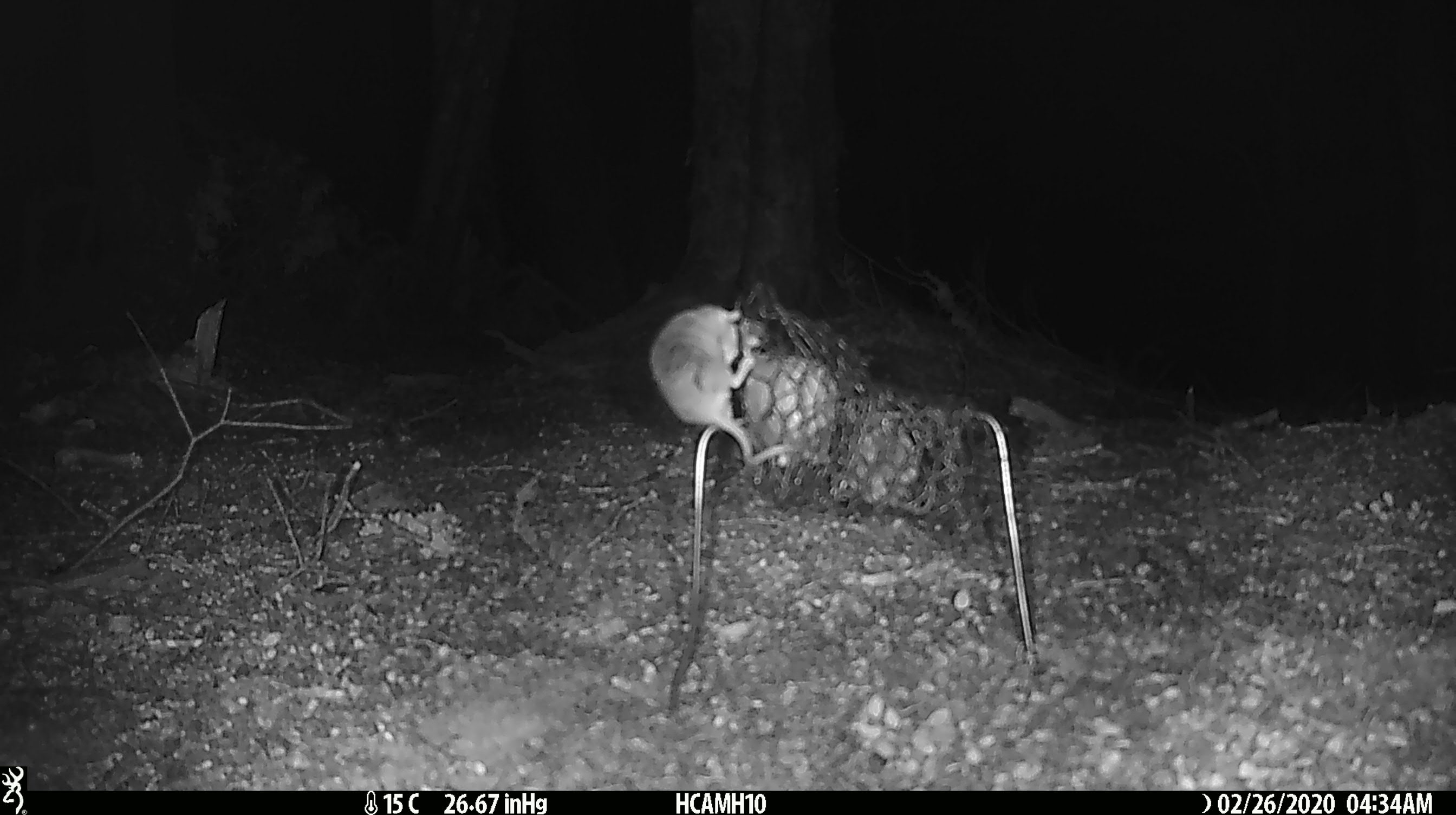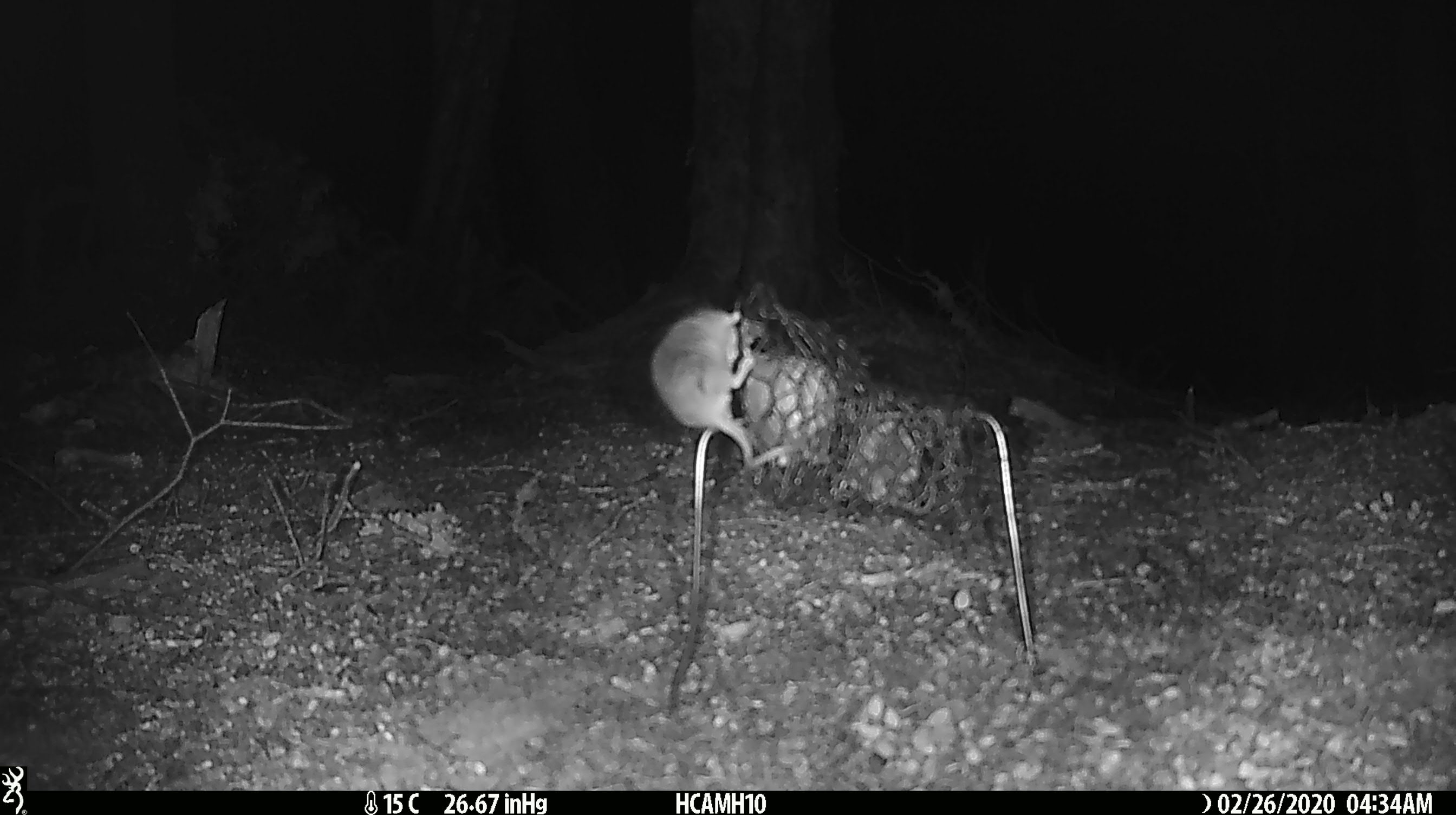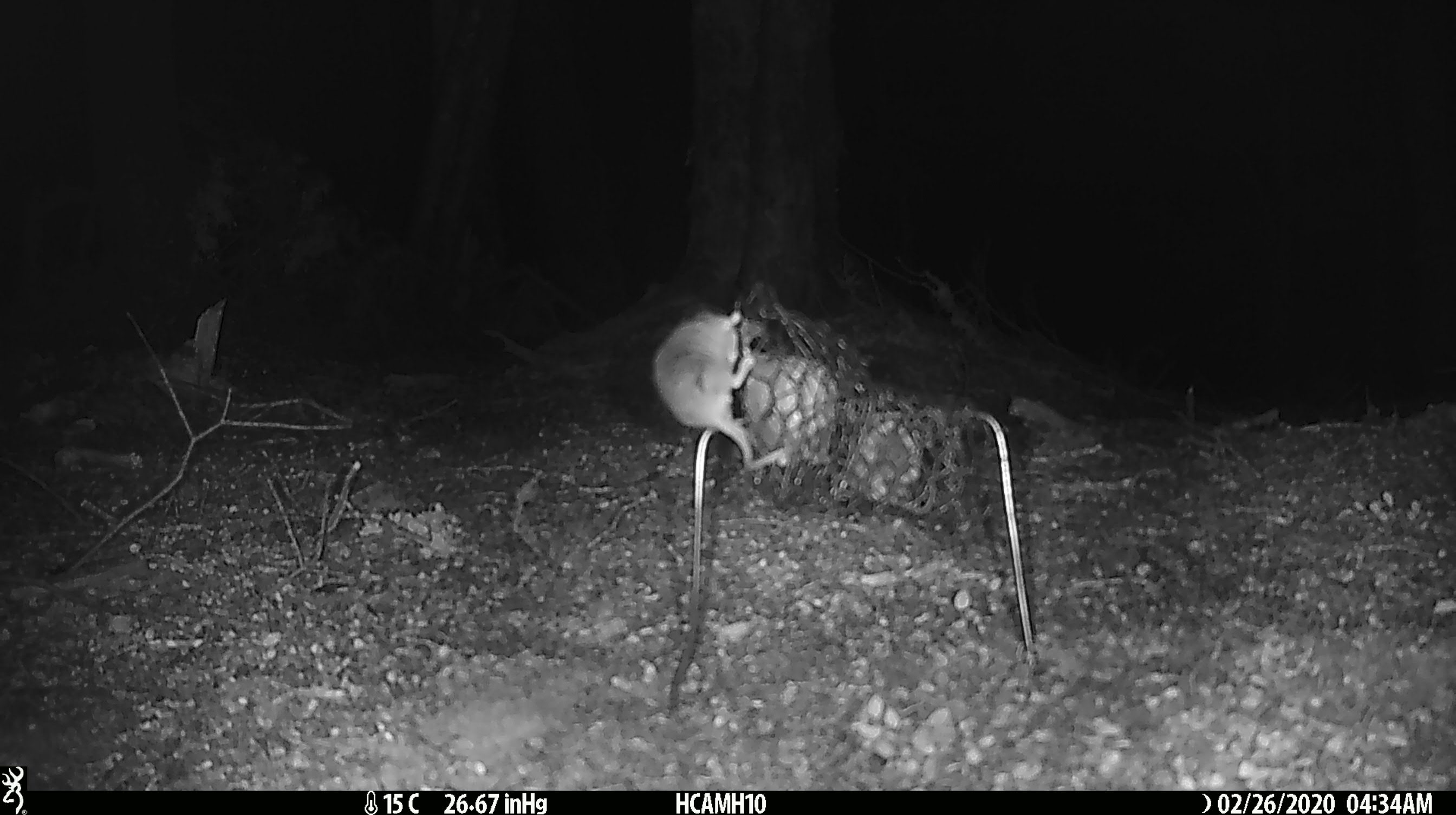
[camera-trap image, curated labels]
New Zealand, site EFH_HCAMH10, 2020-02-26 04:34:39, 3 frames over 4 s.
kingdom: Animalia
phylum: Chordata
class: Mammalia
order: Rodentia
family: Muridae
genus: Mus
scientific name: Mus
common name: mouse